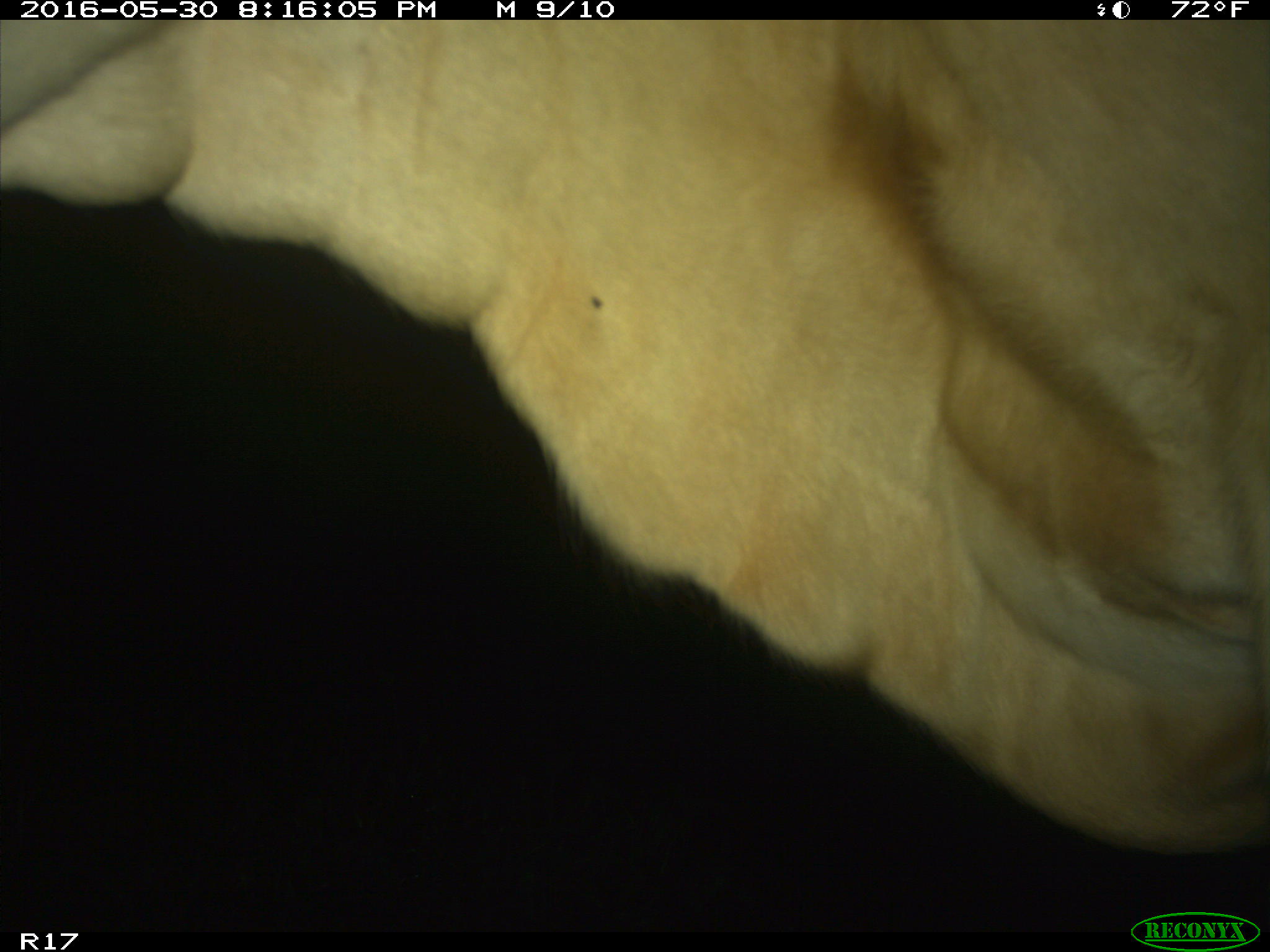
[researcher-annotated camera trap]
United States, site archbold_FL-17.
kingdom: Animalia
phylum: Chordata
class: Mammalia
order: Artiodactyla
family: Bovidae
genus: Bos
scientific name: Bos taurus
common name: domestic cow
Bos taurus (domestic cow).